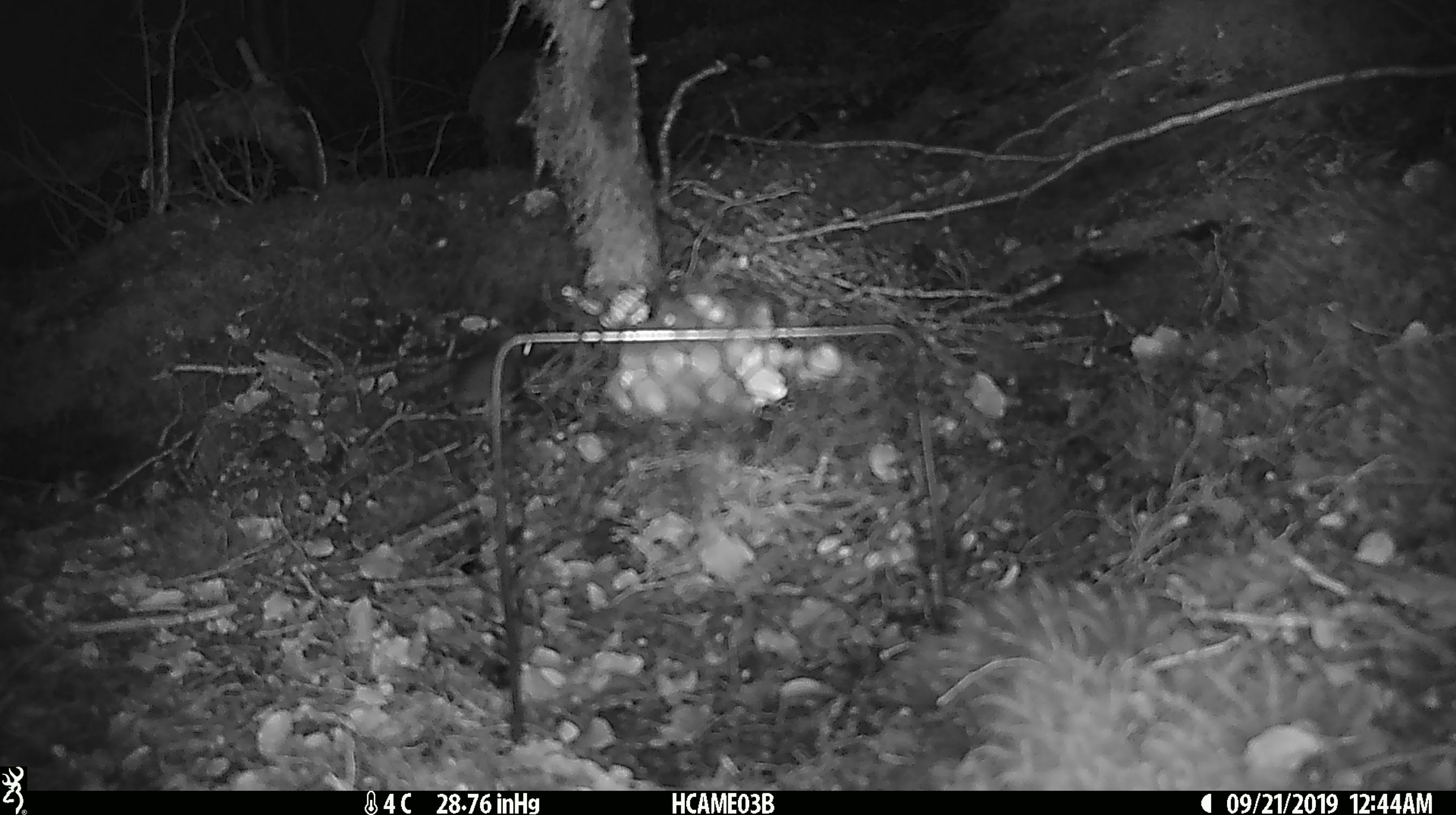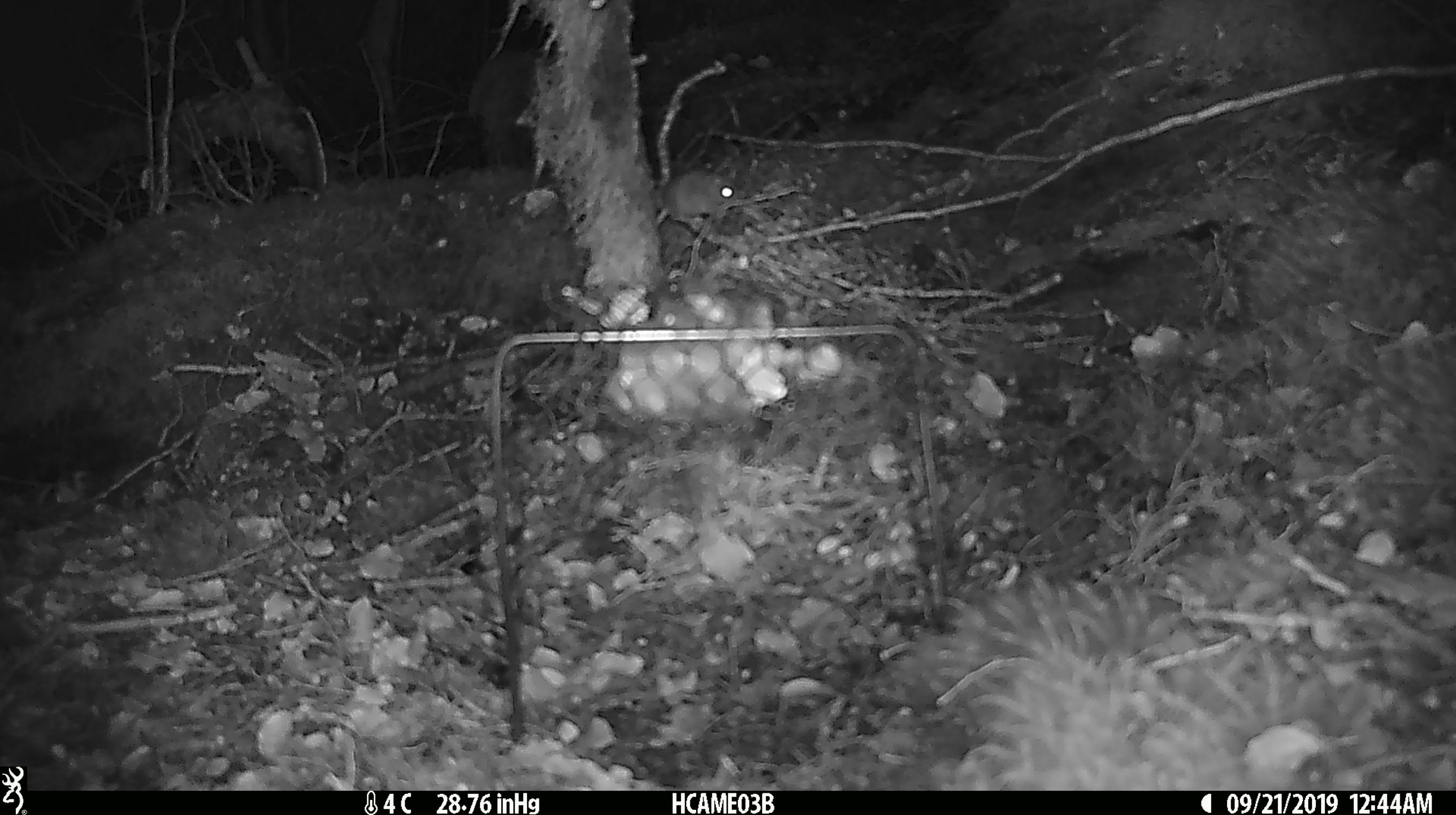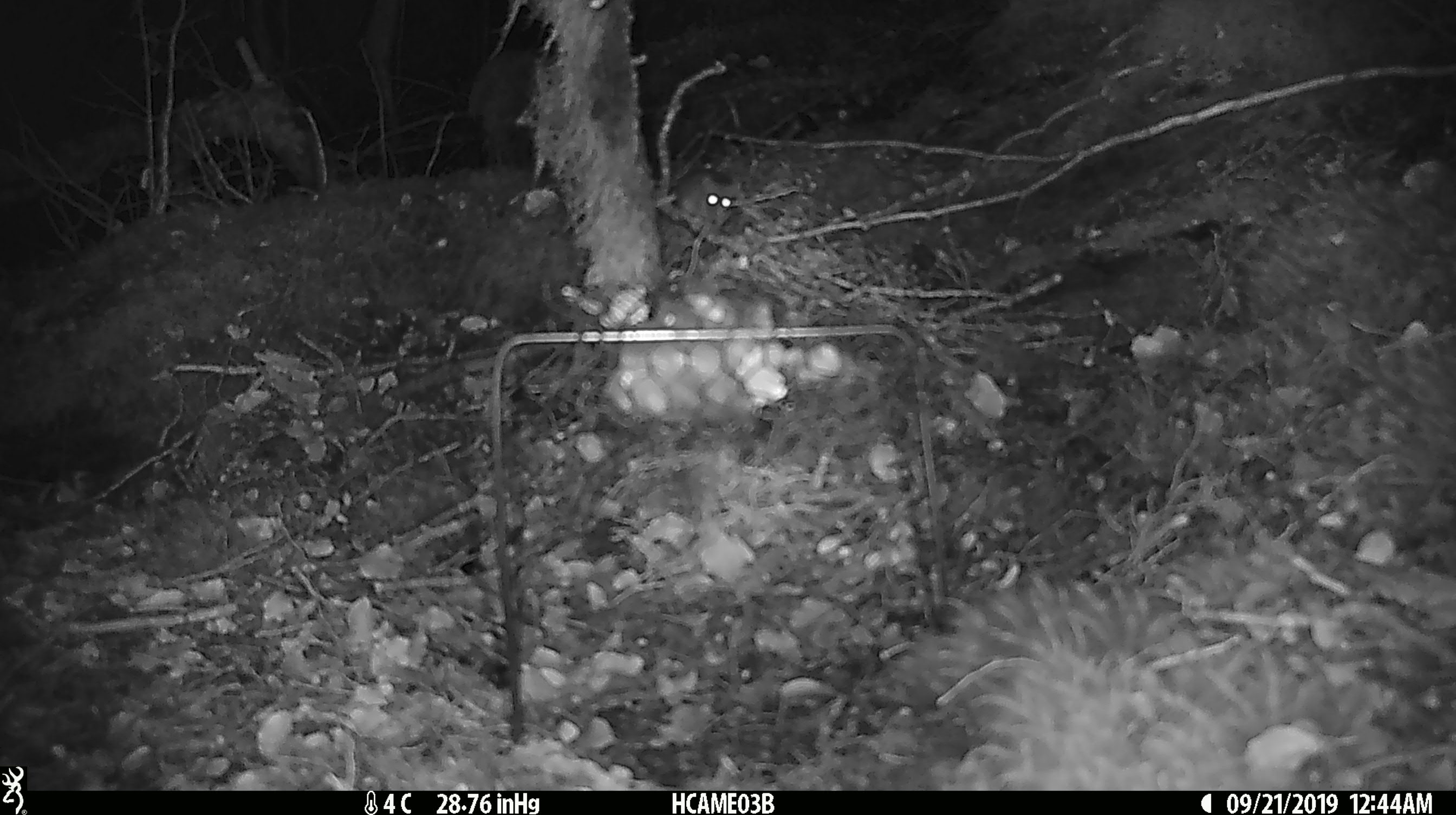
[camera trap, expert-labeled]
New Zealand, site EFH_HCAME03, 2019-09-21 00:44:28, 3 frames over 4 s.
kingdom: Animalia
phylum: Chordata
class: Mammalia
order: Rodentia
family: Muridae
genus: Mus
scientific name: Mus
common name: mouse